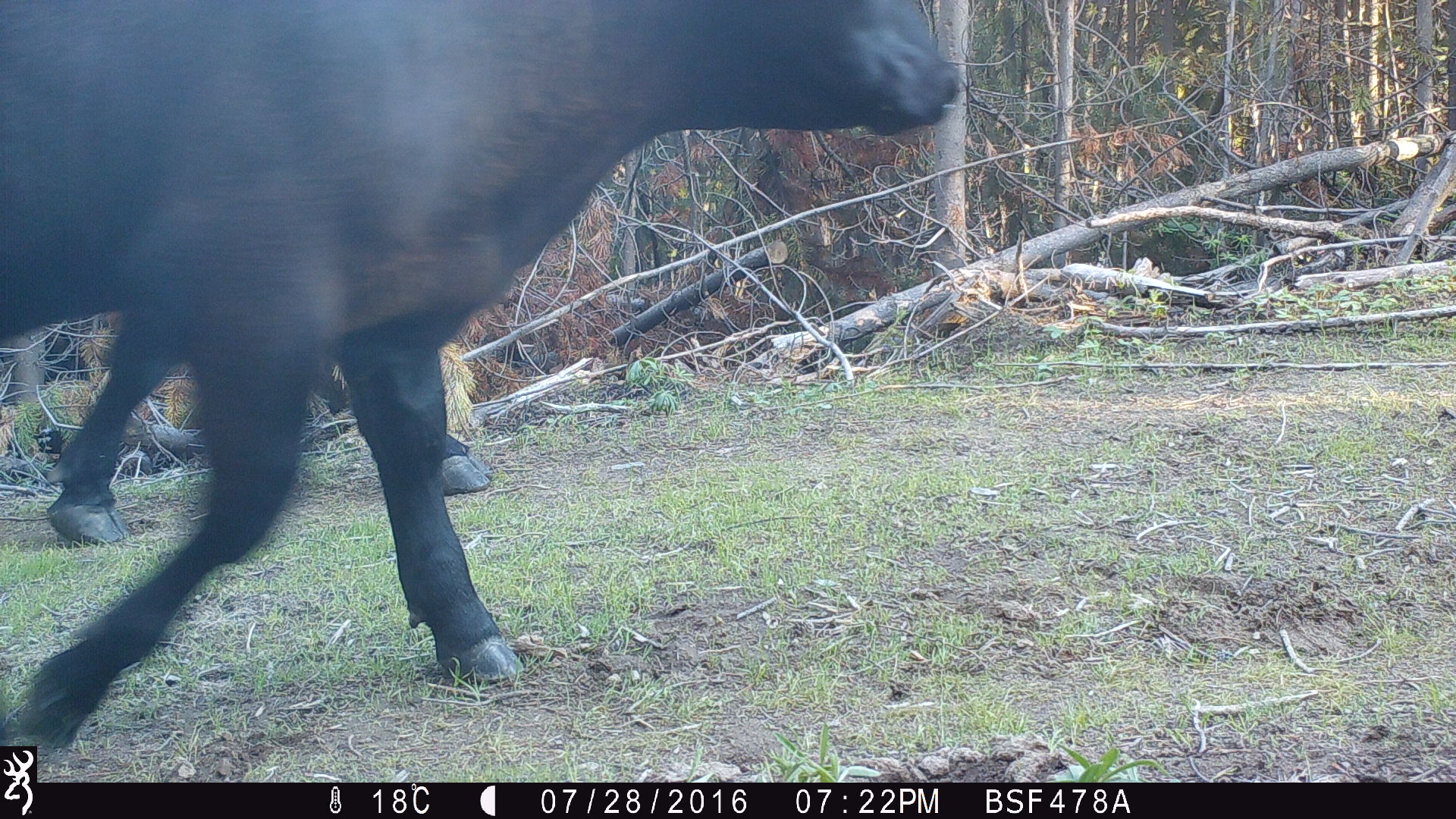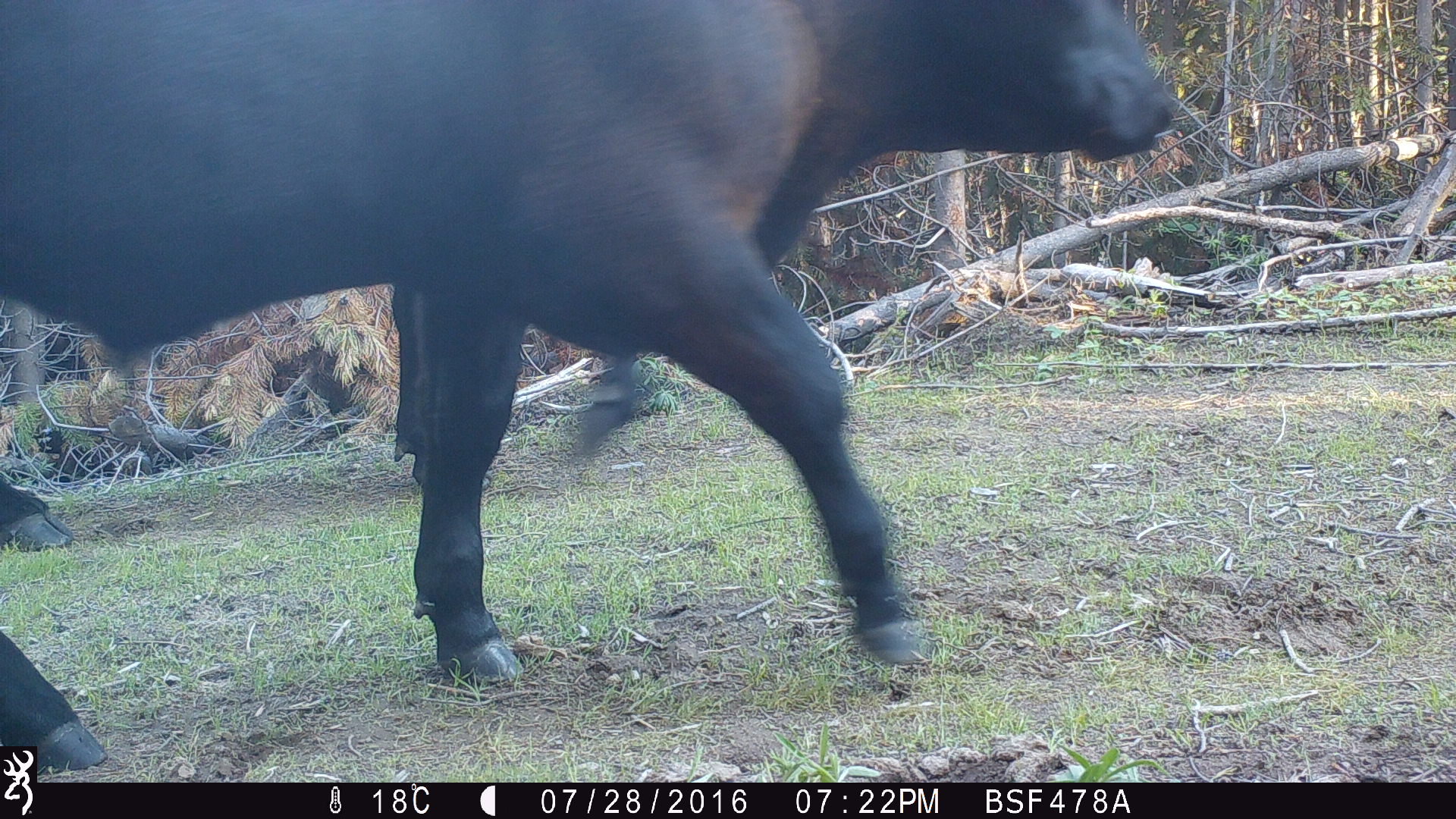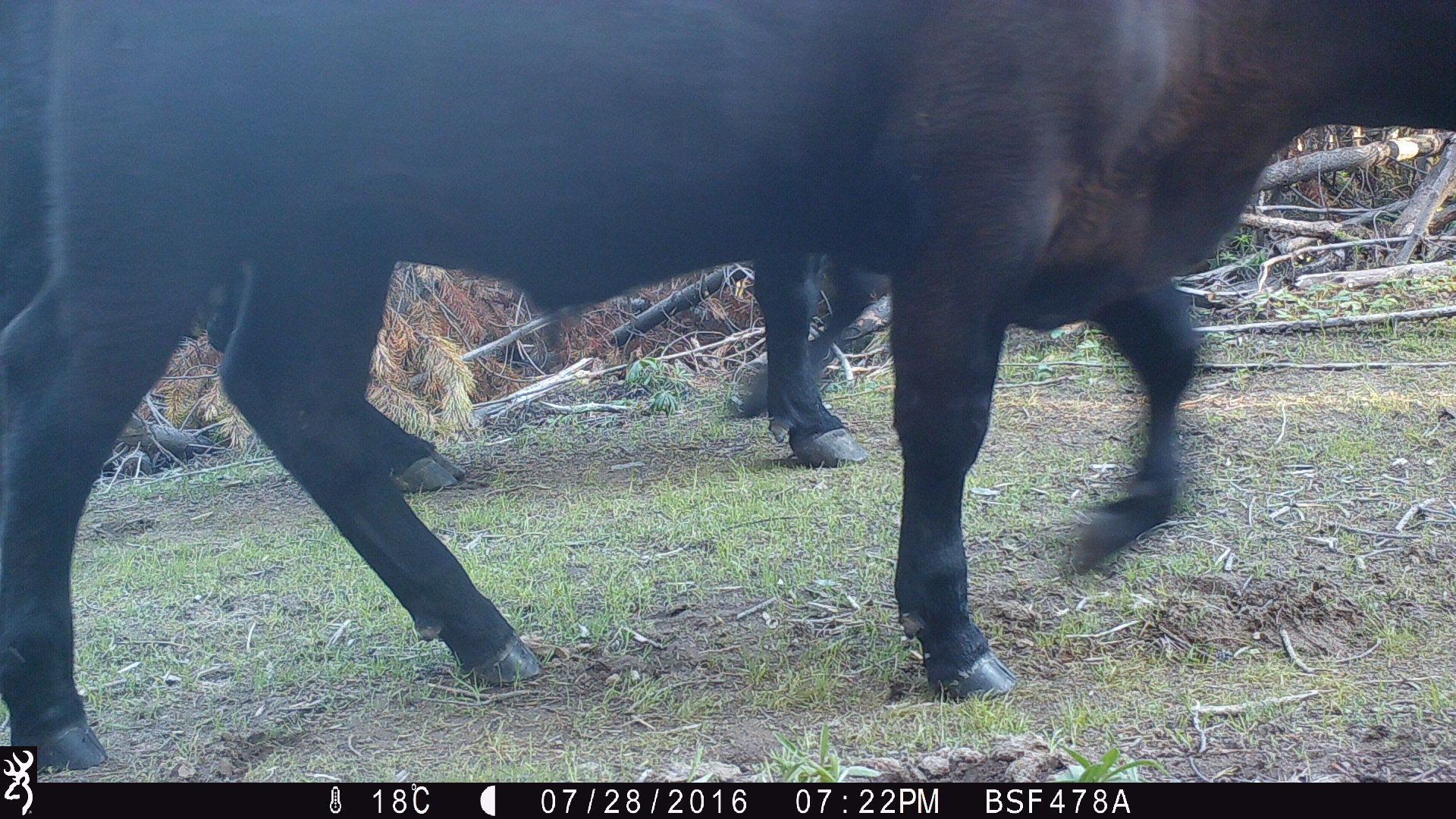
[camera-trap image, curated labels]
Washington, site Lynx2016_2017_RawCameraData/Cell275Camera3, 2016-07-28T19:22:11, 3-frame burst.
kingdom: Animalia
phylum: Chordata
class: Mammalia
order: Artiodactyla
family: Bovidae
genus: Bos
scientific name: Bos taurus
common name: domestic cattle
Domestic cattle (Bos taurus). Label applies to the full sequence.